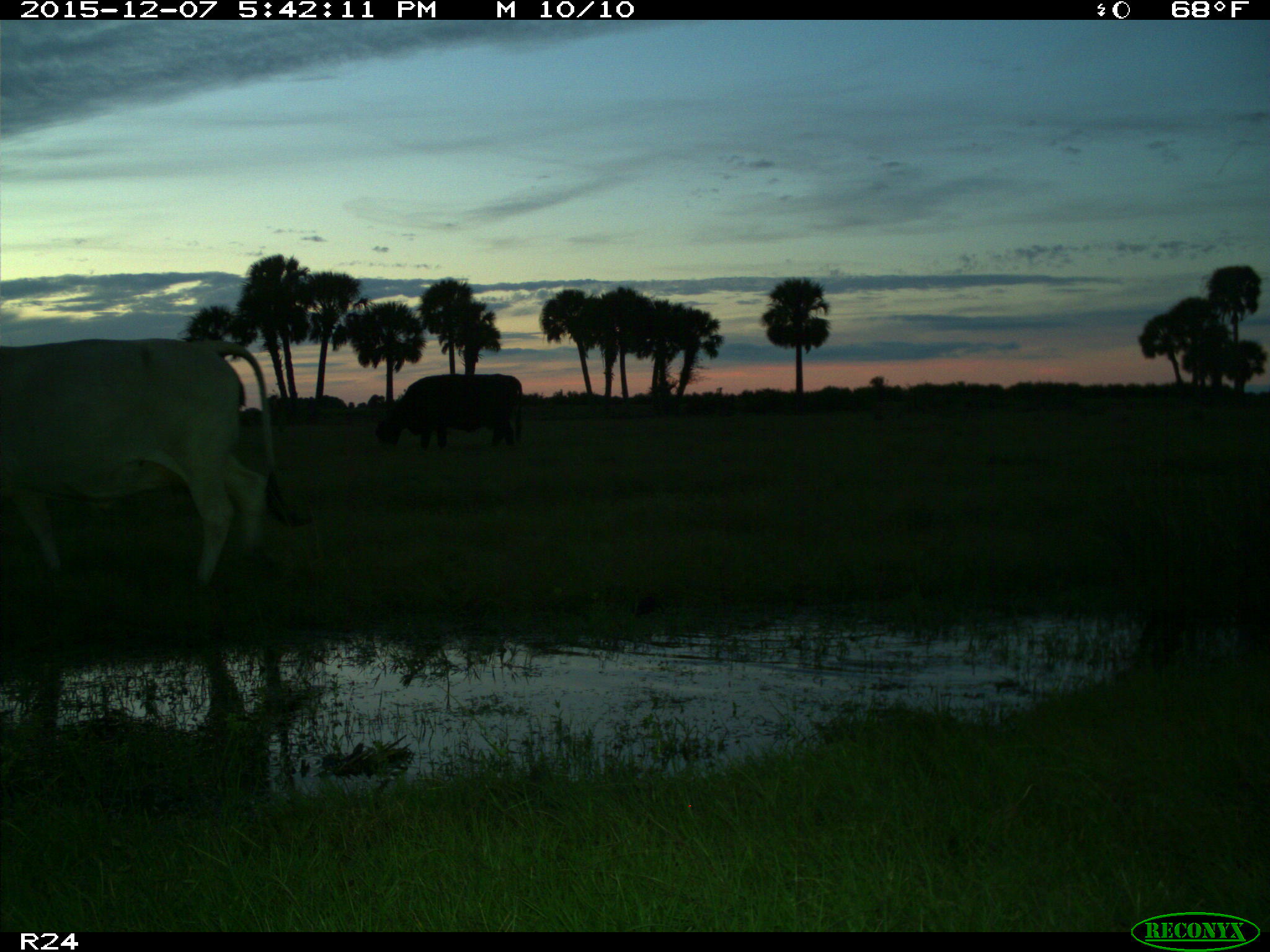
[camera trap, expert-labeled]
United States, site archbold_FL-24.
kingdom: Animalia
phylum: Chordata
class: Mammalia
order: Artiodactyla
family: Bovidae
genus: Bos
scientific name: Bos taurus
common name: domestic cow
Bos taurus (domestic cow).